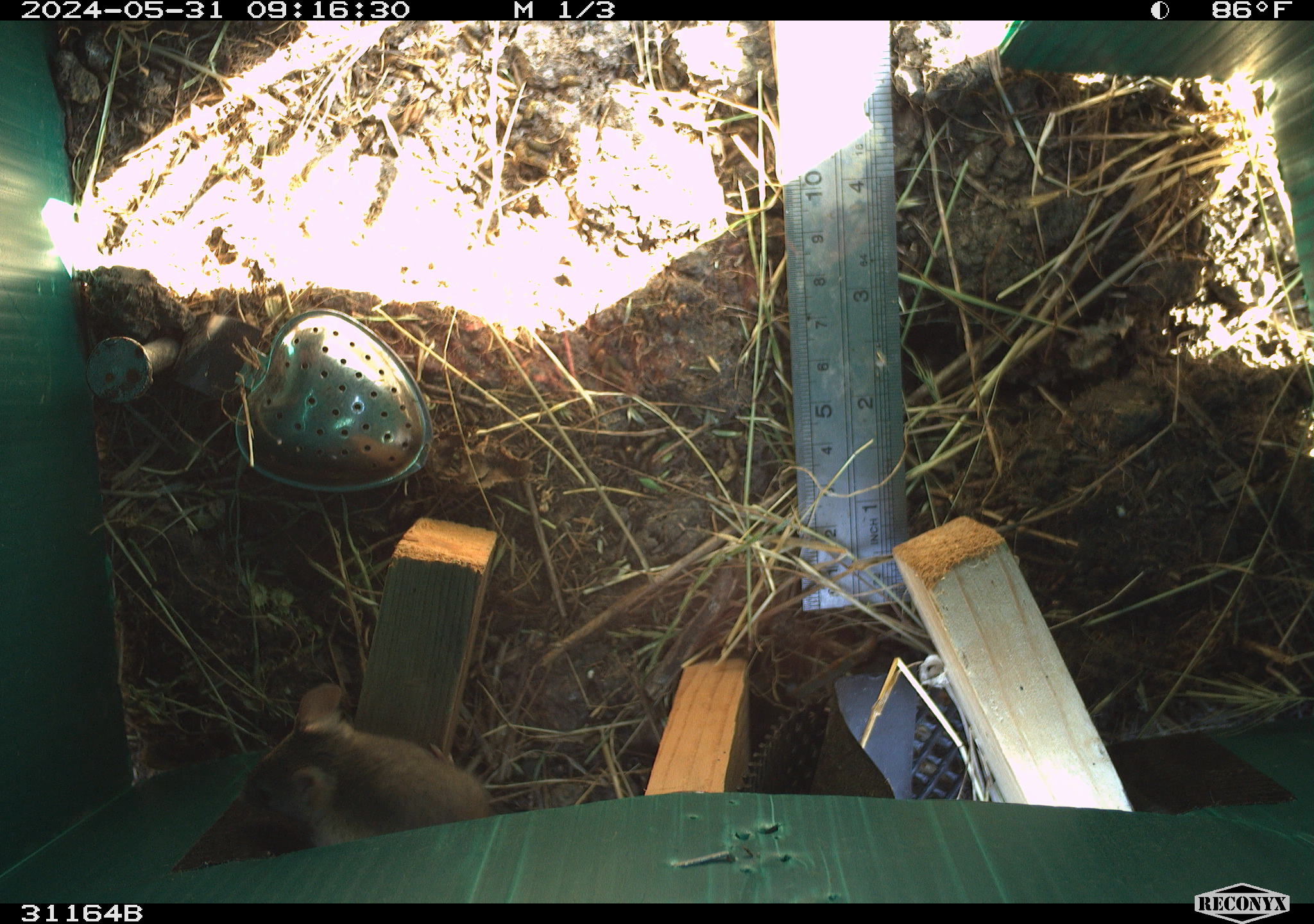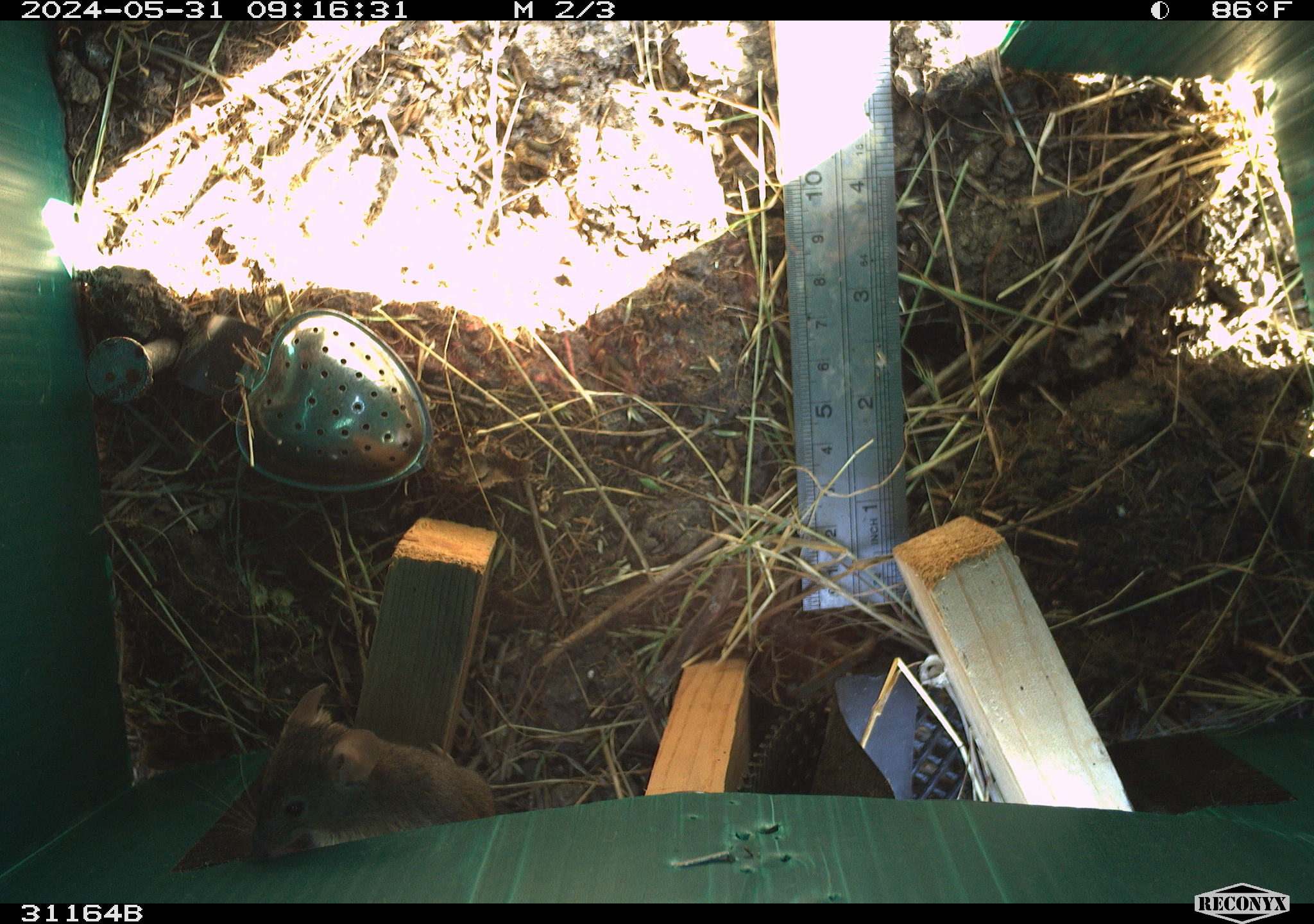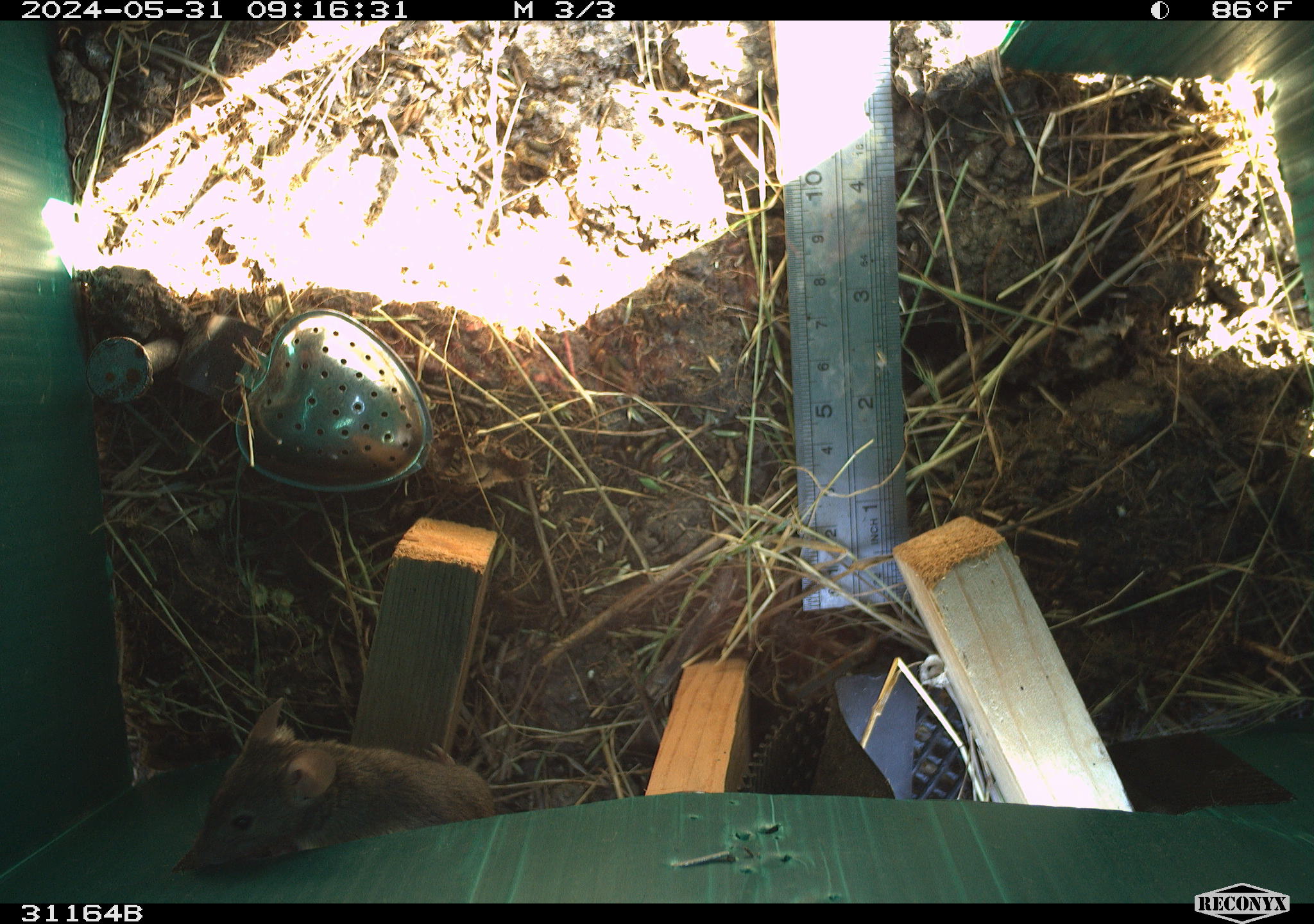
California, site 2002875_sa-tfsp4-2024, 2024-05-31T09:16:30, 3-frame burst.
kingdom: Animalia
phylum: Chordata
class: Mammalia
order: Rodentia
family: Muridae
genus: Mus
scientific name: Mus musculus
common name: house mouse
House mouse (Mus musculus).